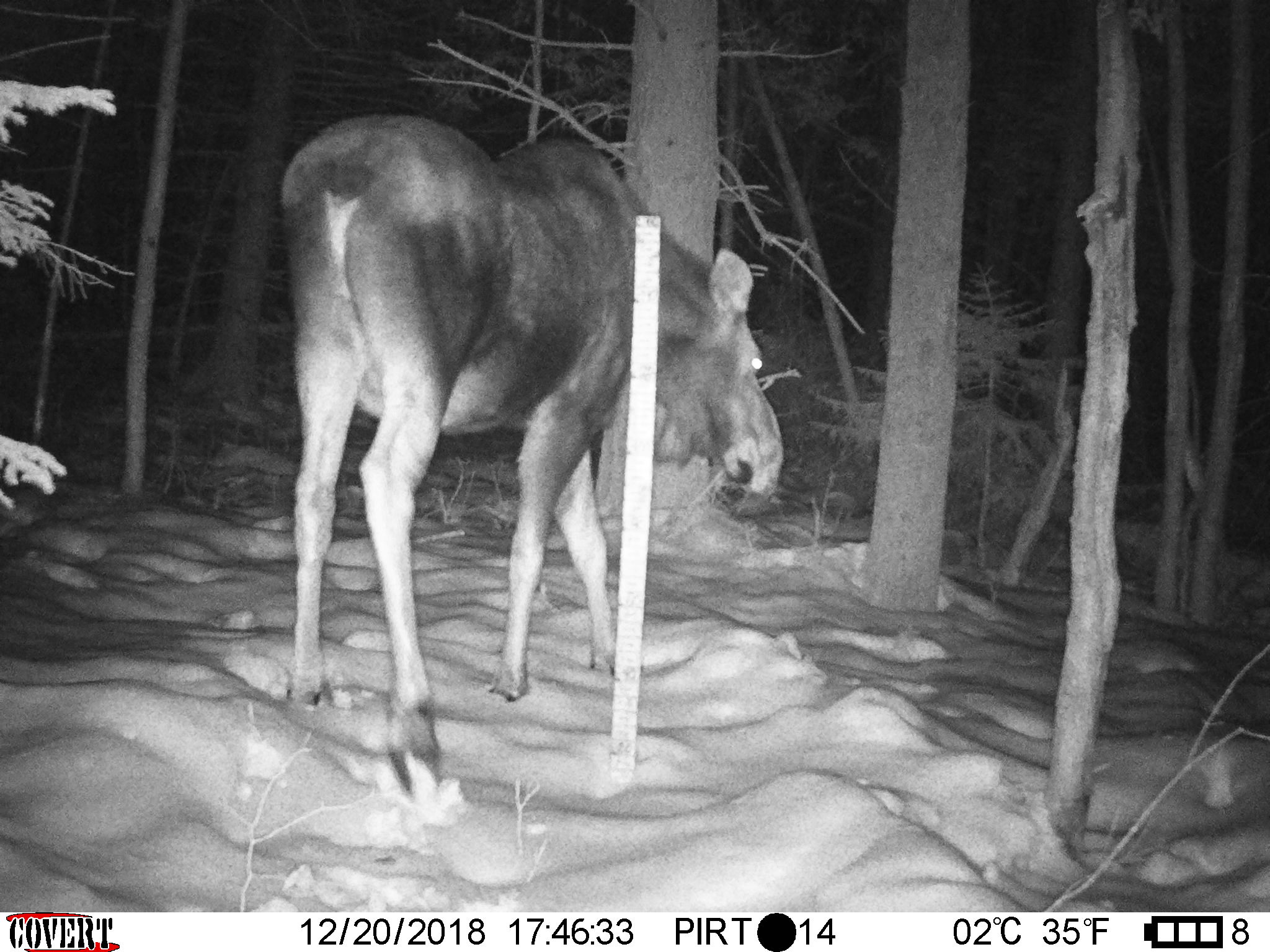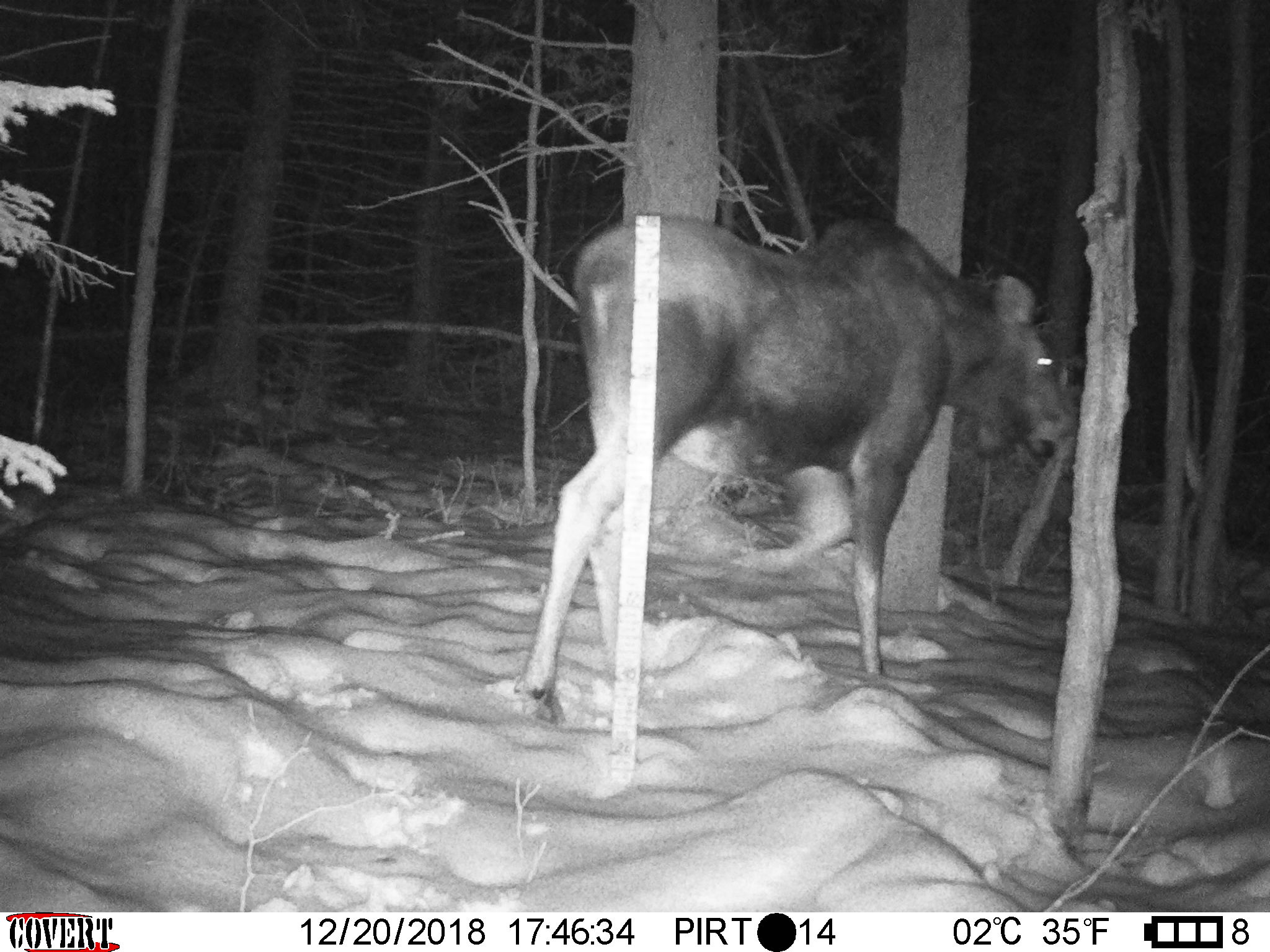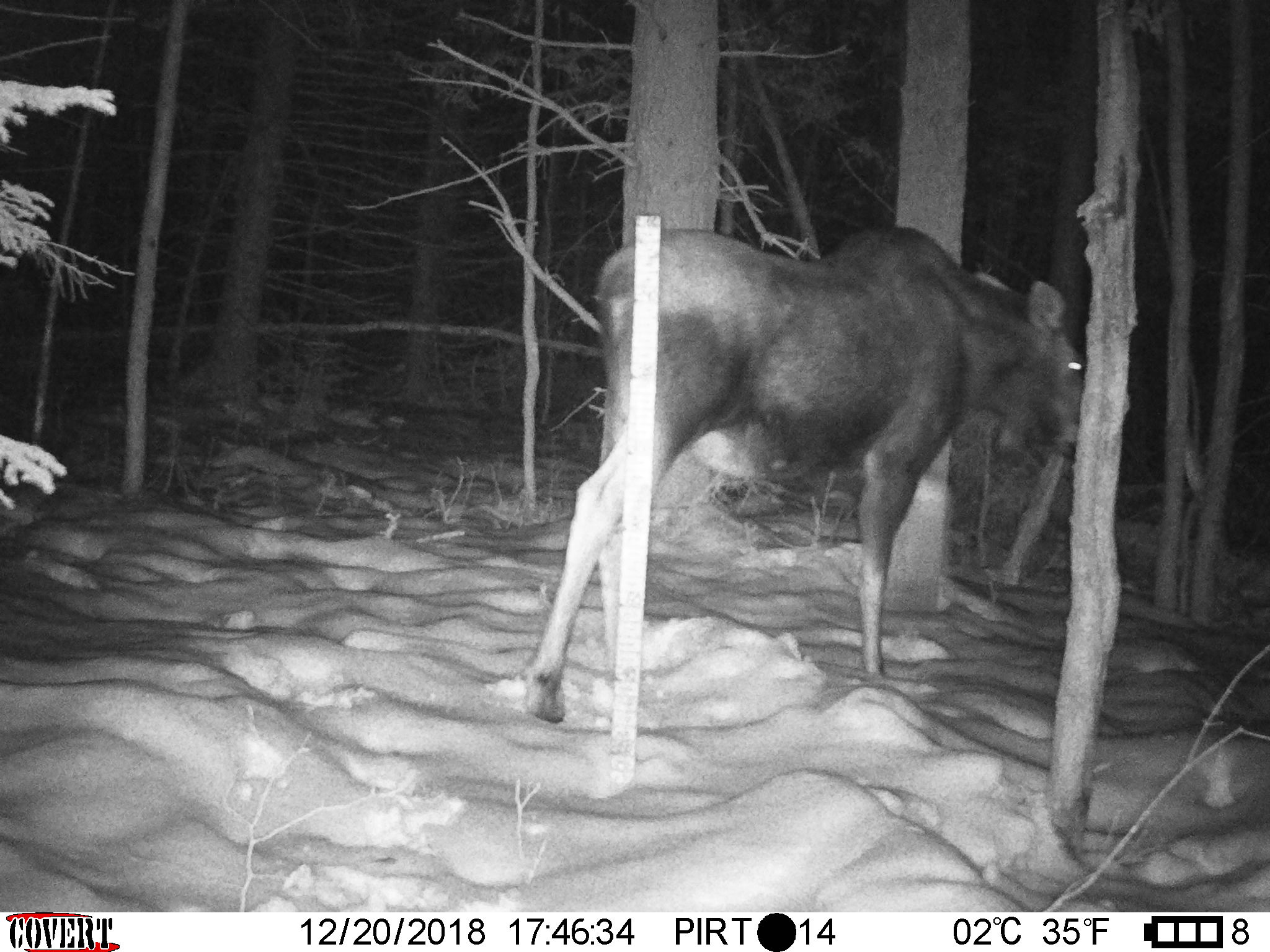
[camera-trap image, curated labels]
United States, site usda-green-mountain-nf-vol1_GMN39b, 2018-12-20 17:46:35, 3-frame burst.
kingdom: Animalia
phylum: Chordata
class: Mammalia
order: Artiodactyla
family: Cervidae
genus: Alces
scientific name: Alces alces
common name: moose